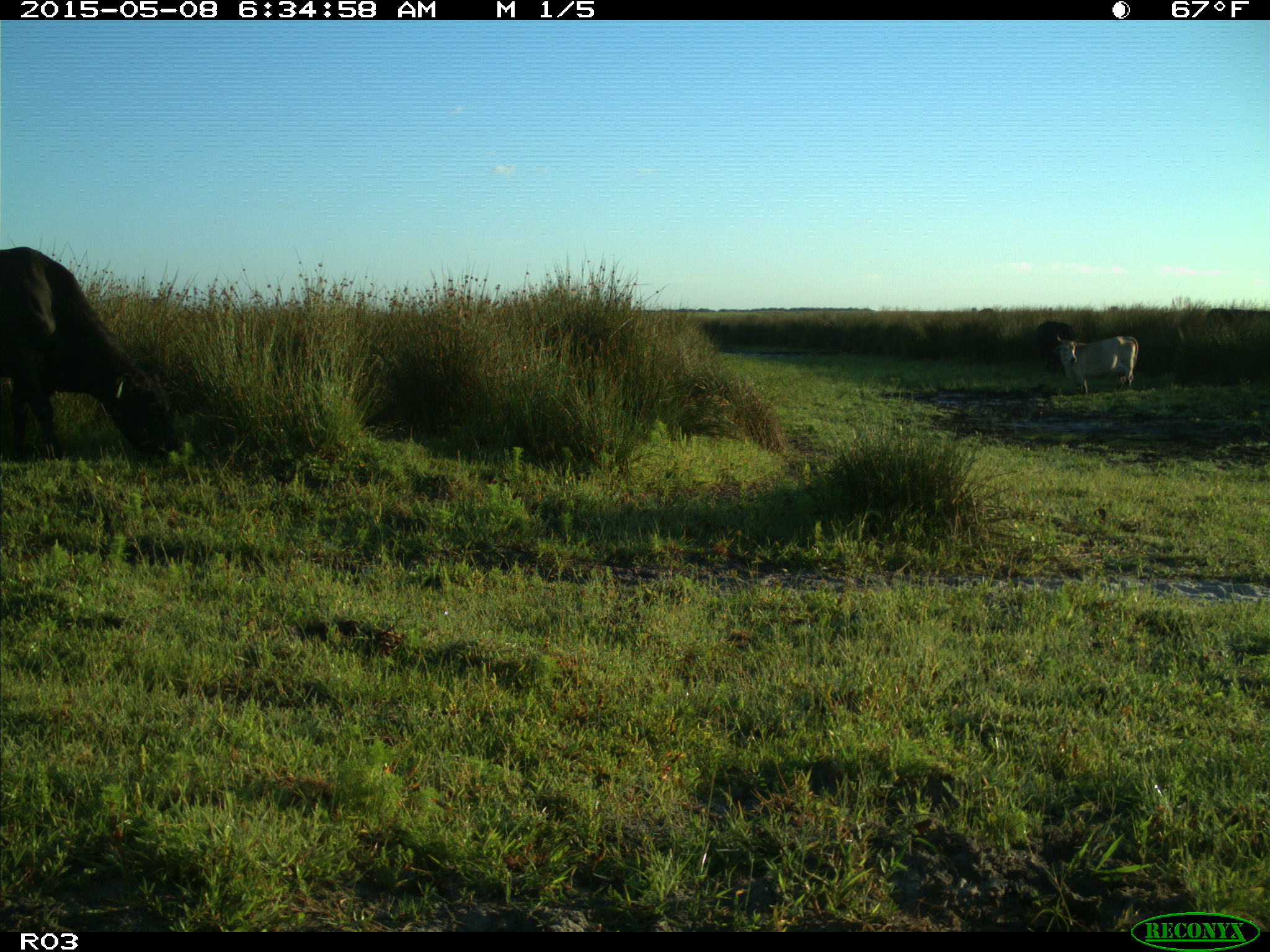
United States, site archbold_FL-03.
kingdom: Animalia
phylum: Chordata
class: Mammalia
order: Artiodactyla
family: Bovidae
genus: Bos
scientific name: Bos taurus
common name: domestic cow